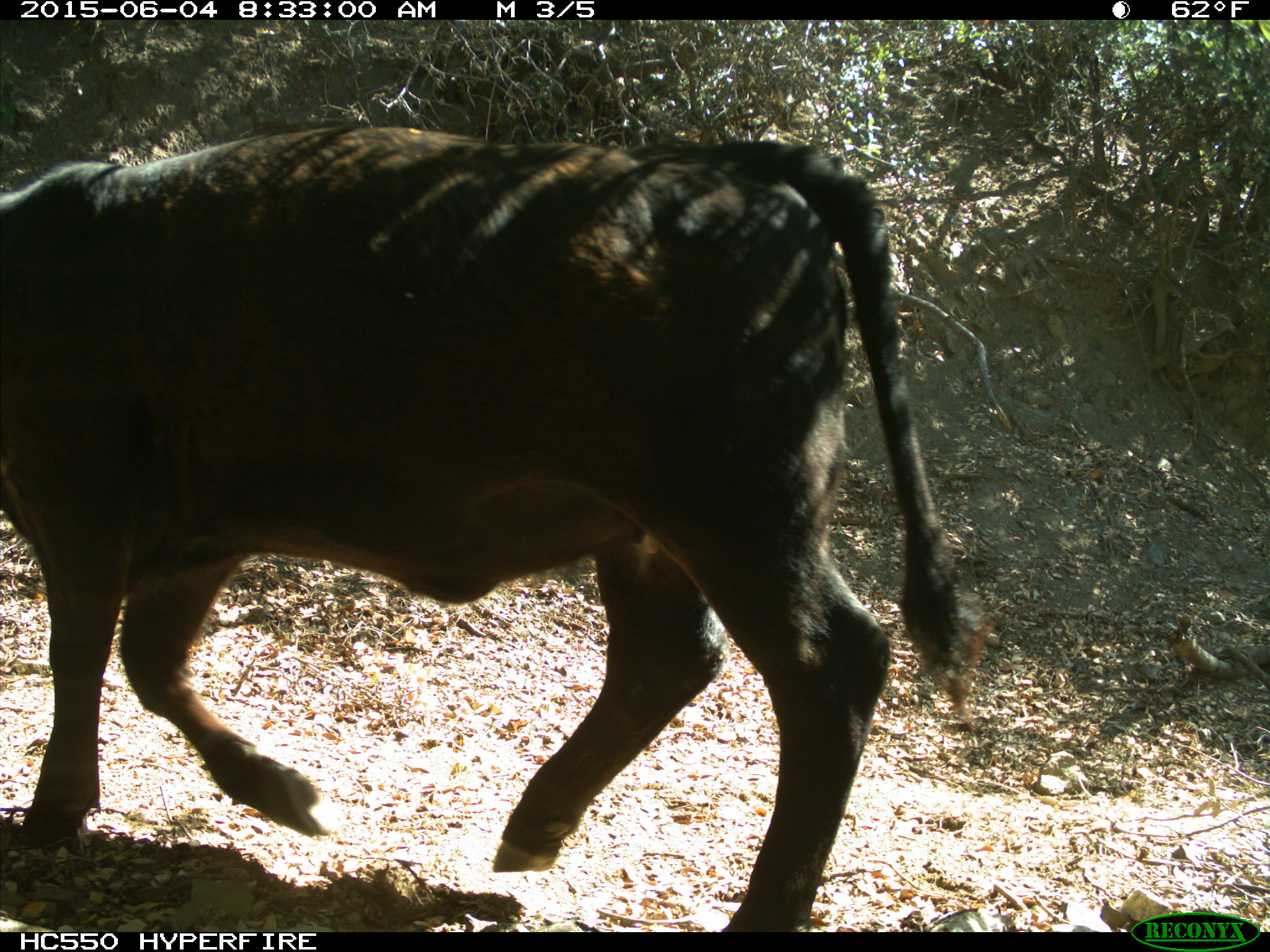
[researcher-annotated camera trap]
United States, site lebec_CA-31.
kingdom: Animalia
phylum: Chordata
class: Mammalia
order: Artiodactyla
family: Bovidae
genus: Bos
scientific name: Bos taurus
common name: domestic cow